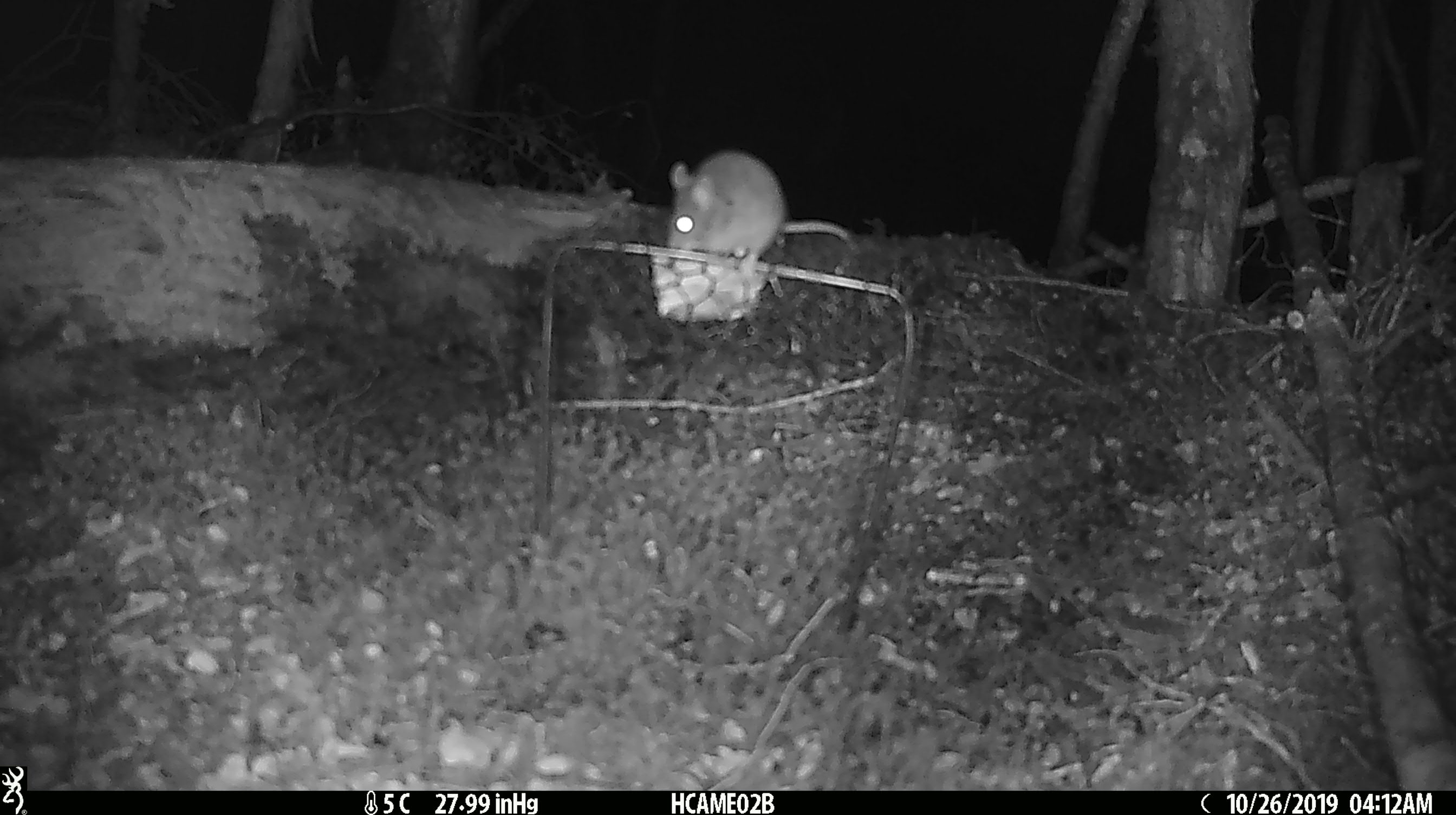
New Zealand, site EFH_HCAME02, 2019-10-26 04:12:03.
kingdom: Animalia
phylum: Chordata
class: Mammalia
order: Rodentia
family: Muridae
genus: Mus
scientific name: Mus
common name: mouse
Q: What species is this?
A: Mouse (Mus).